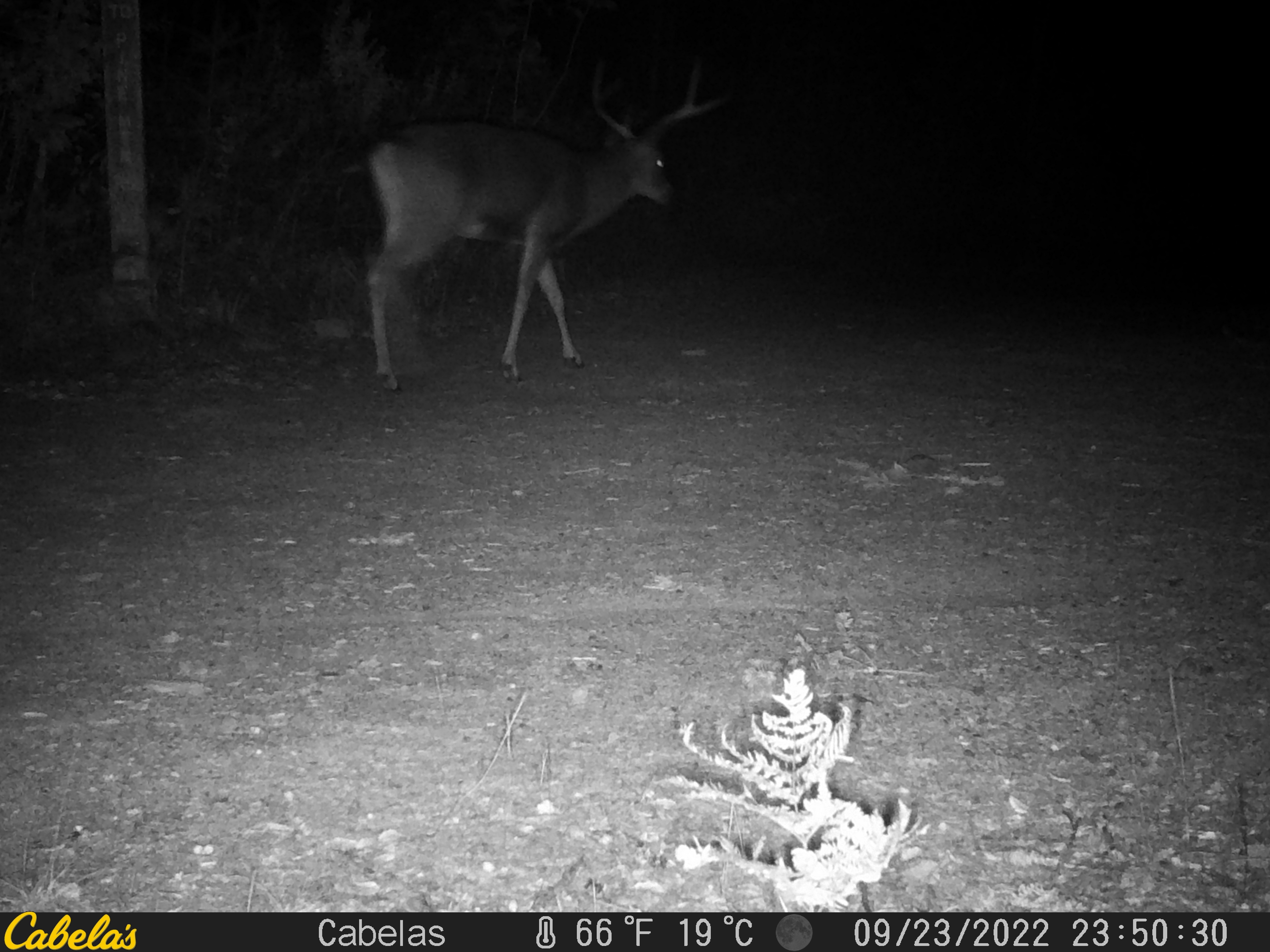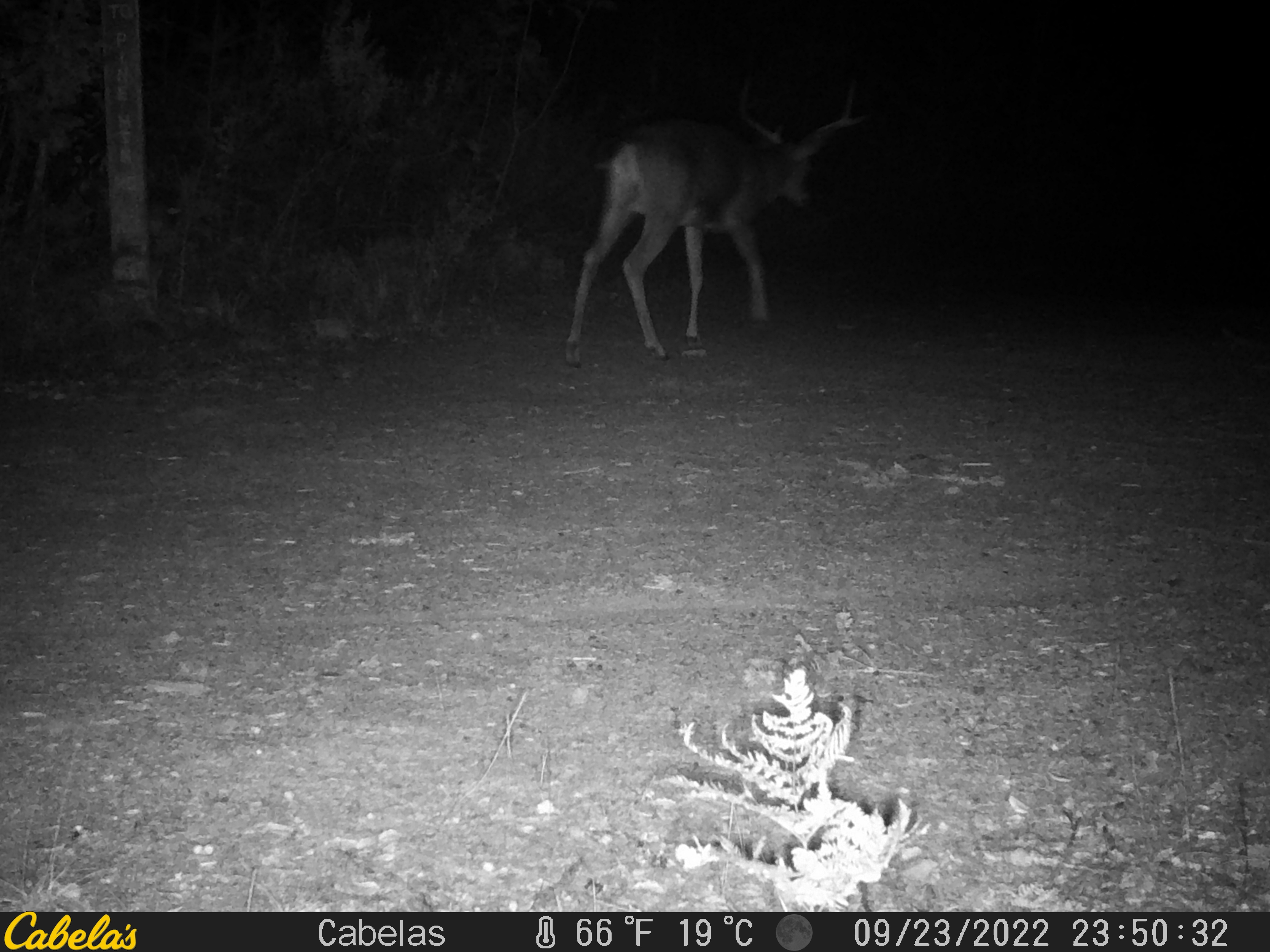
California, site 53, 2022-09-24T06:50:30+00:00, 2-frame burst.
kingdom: Animalia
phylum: Chordata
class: Mammalia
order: Artiodactyla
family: Cervidae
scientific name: Cervidae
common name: elk or deer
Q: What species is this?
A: Elk or deer (Cervidae).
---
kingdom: Animalia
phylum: Chordata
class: Mammalia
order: Artiodactyla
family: Cervidae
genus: Odocoileus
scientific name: Odocoileus hemionus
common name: mule deer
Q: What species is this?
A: Mule deer (Odocoileus hemionus).